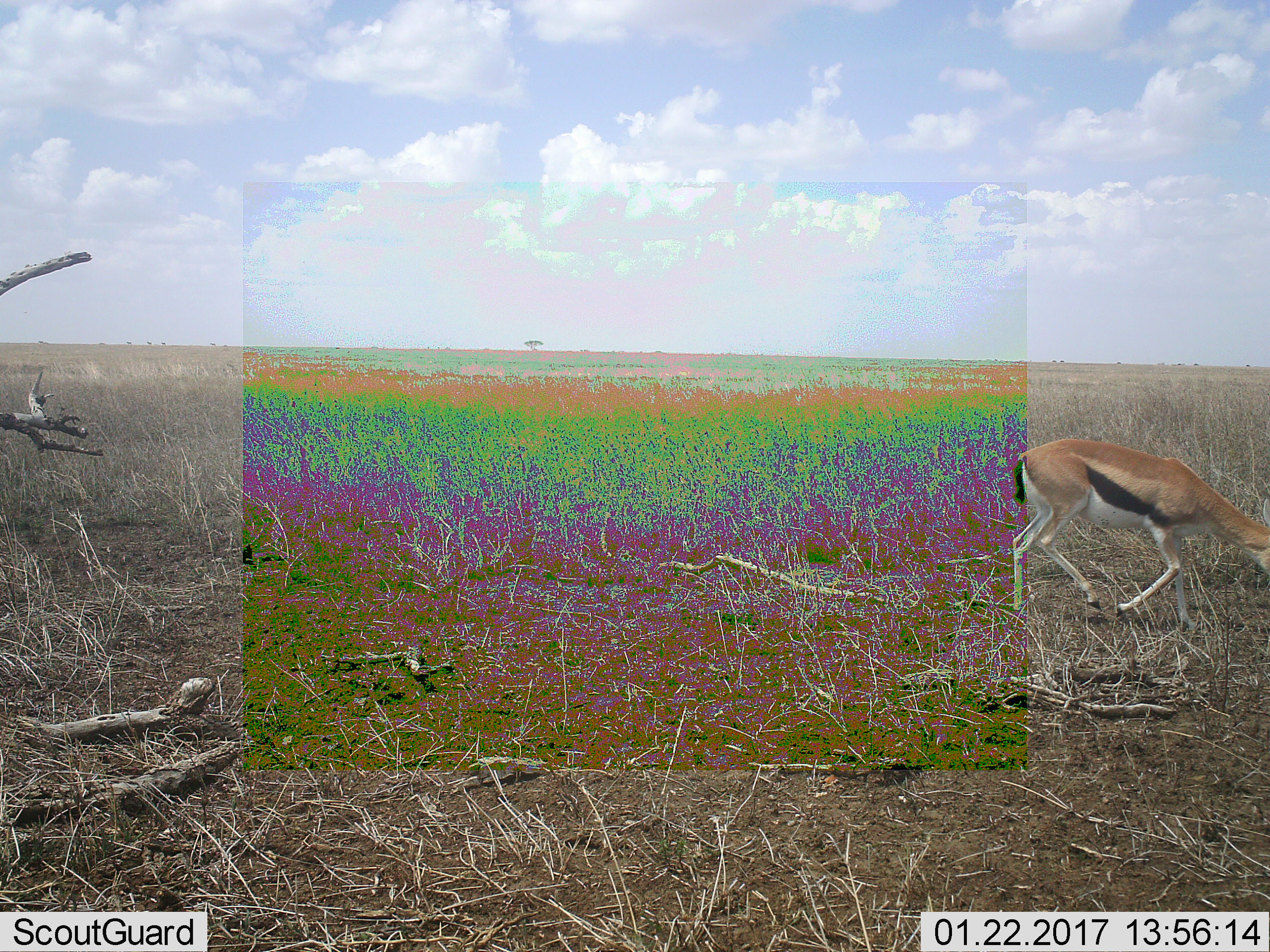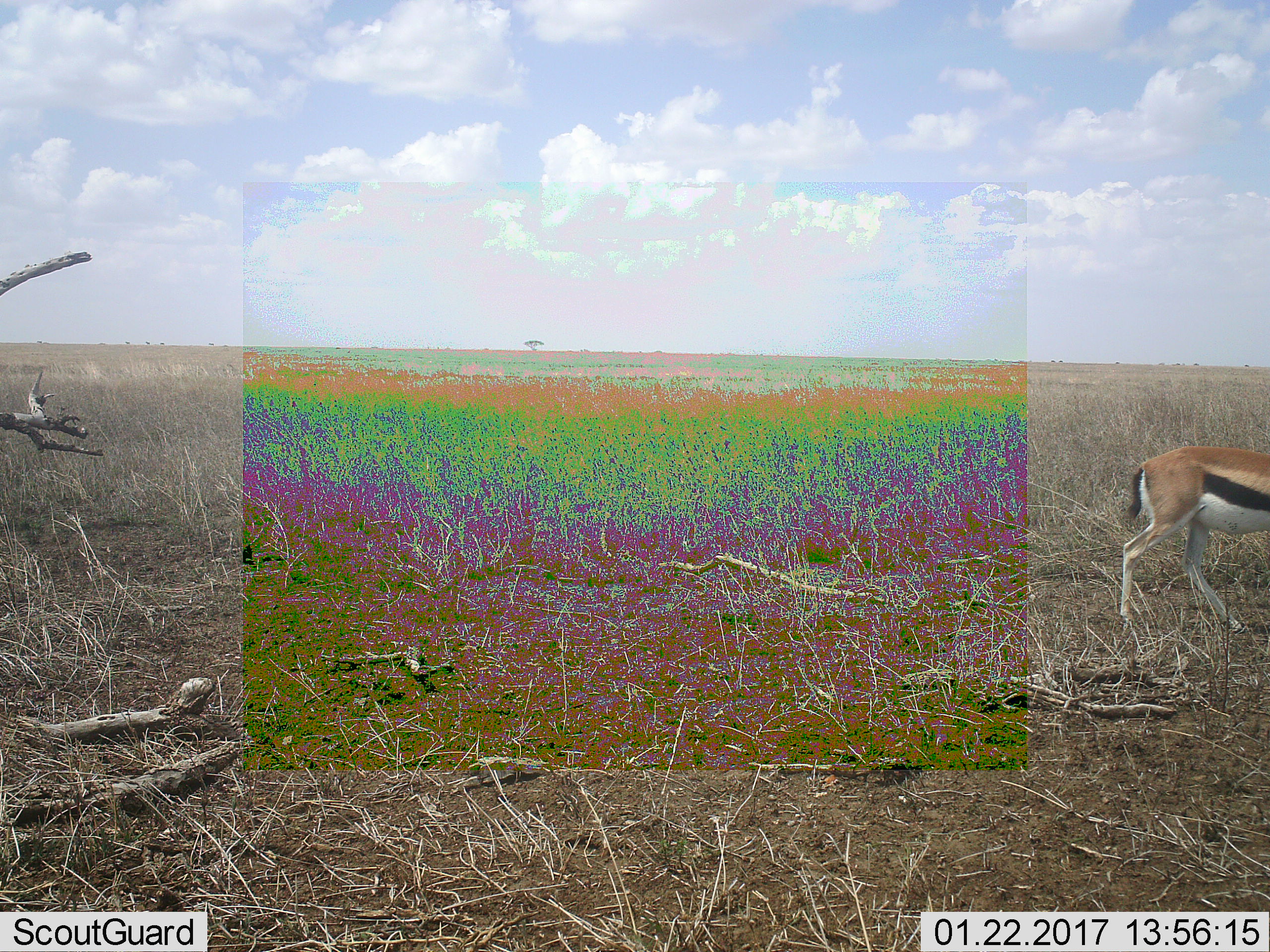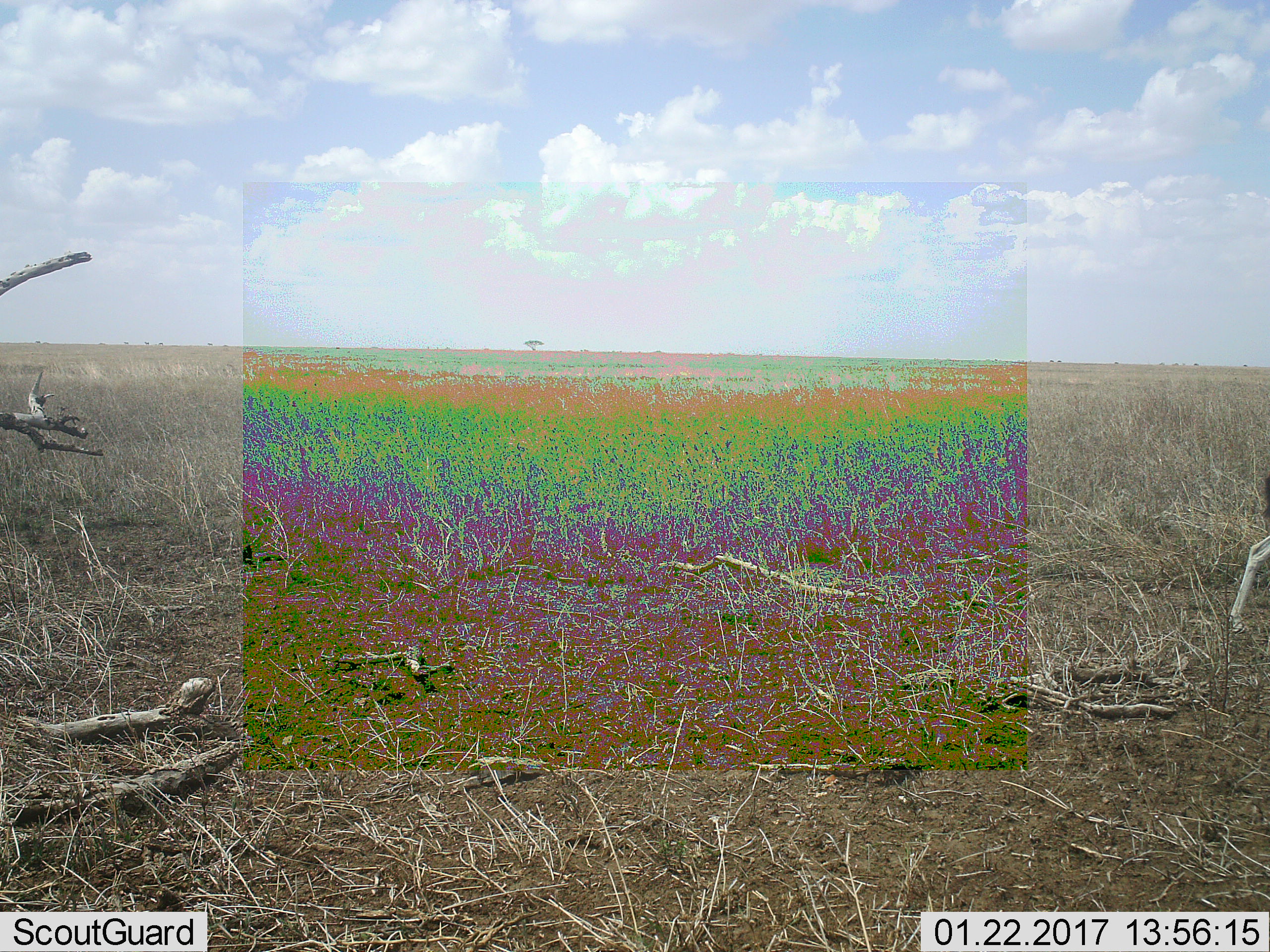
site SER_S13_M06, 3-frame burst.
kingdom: Animalia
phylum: Chordata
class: Mammalia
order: Artiodactyla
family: Bovidae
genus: Eudorcas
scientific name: Eudorcas thomsonii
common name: thomson's gazelle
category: gazellethomsons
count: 1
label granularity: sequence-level